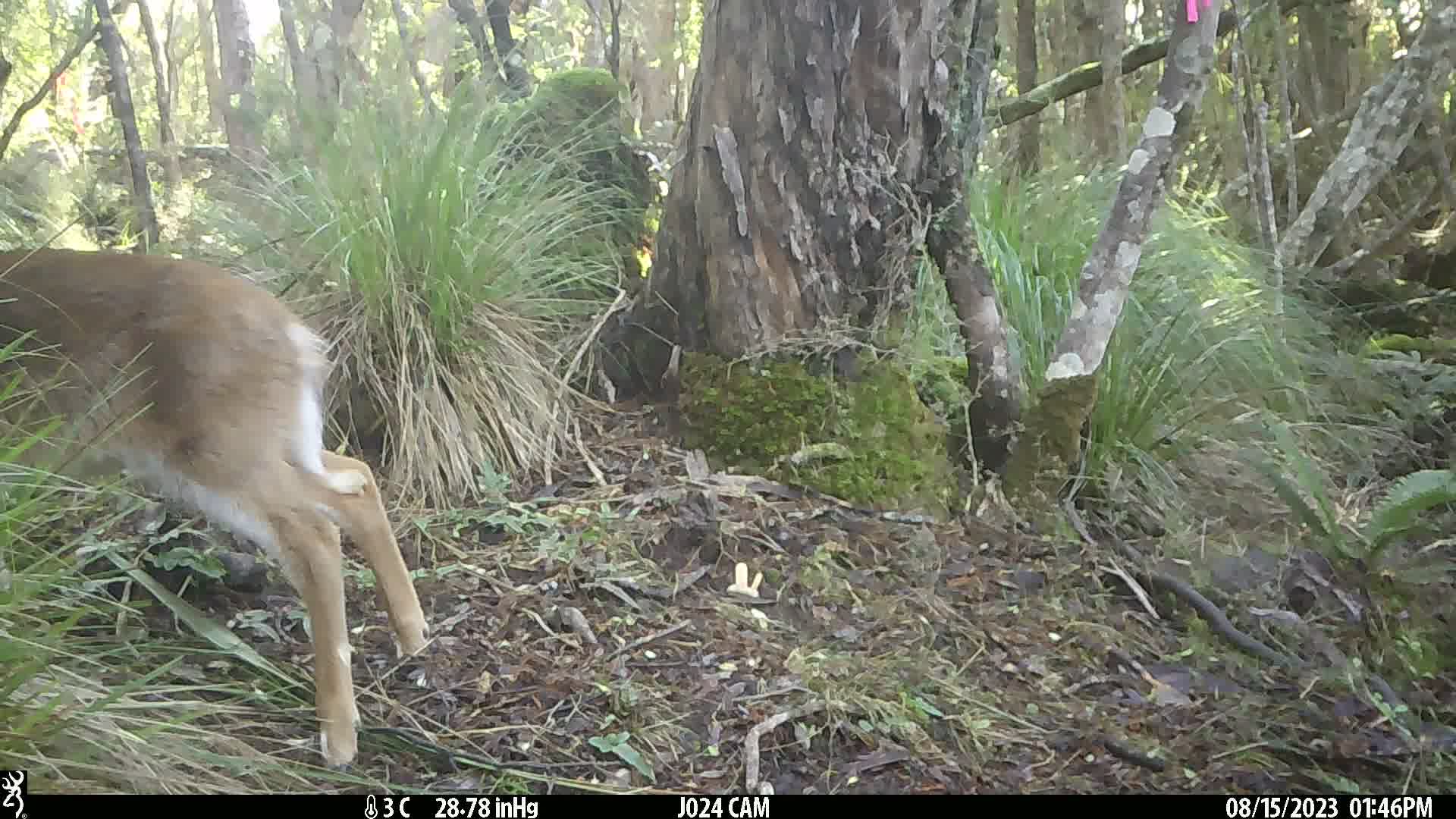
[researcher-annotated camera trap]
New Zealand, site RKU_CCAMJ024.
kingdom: Animalia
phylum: Chordata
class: Mammalia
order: Artiodactyla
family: Cervidae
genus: Odocoileus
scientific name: Odocoileus virginianus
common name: white-tailed deer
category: white tailed deer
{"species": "white tailed deer (white-tailed deer) (Odocoileus virginianus)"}